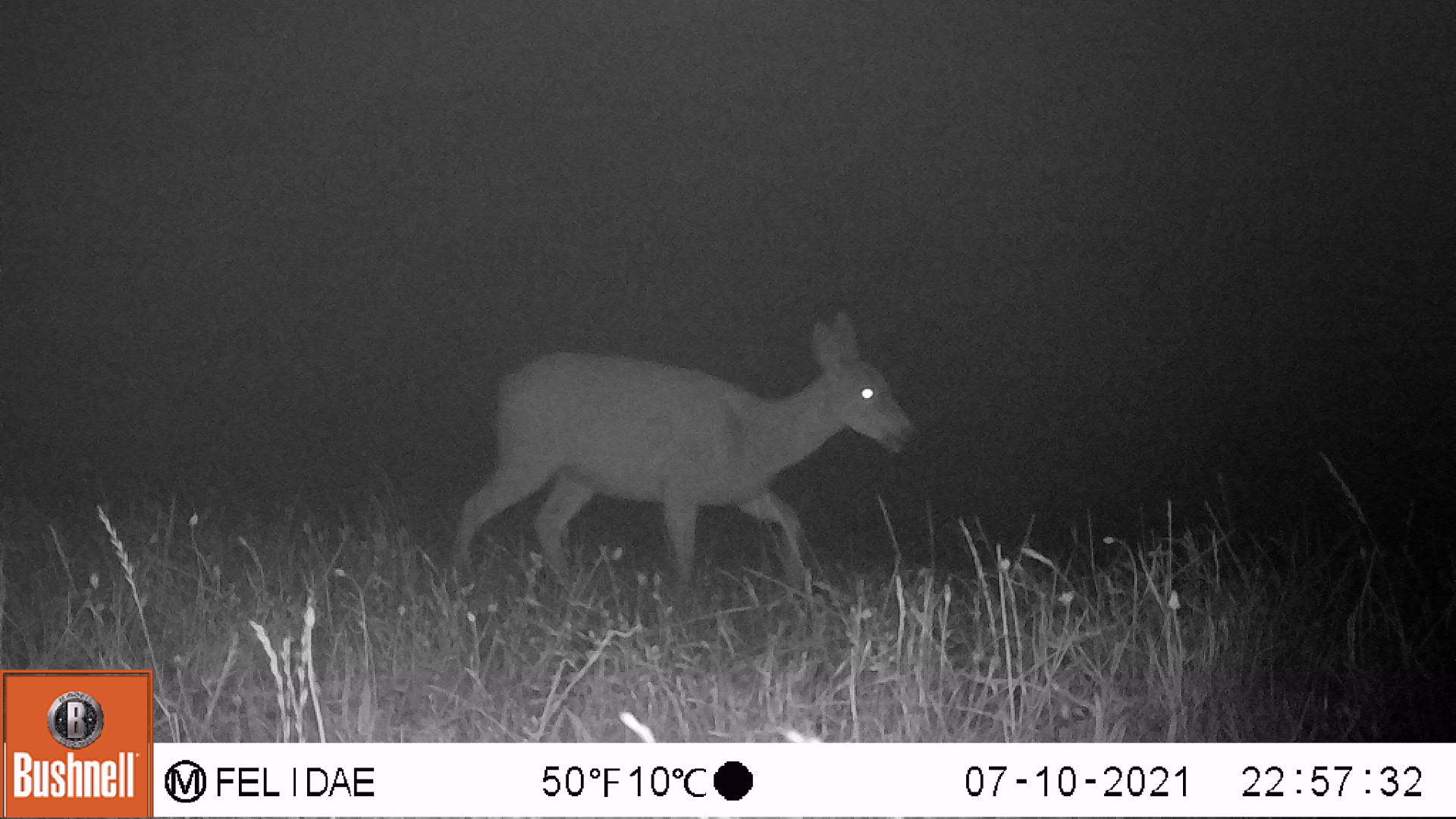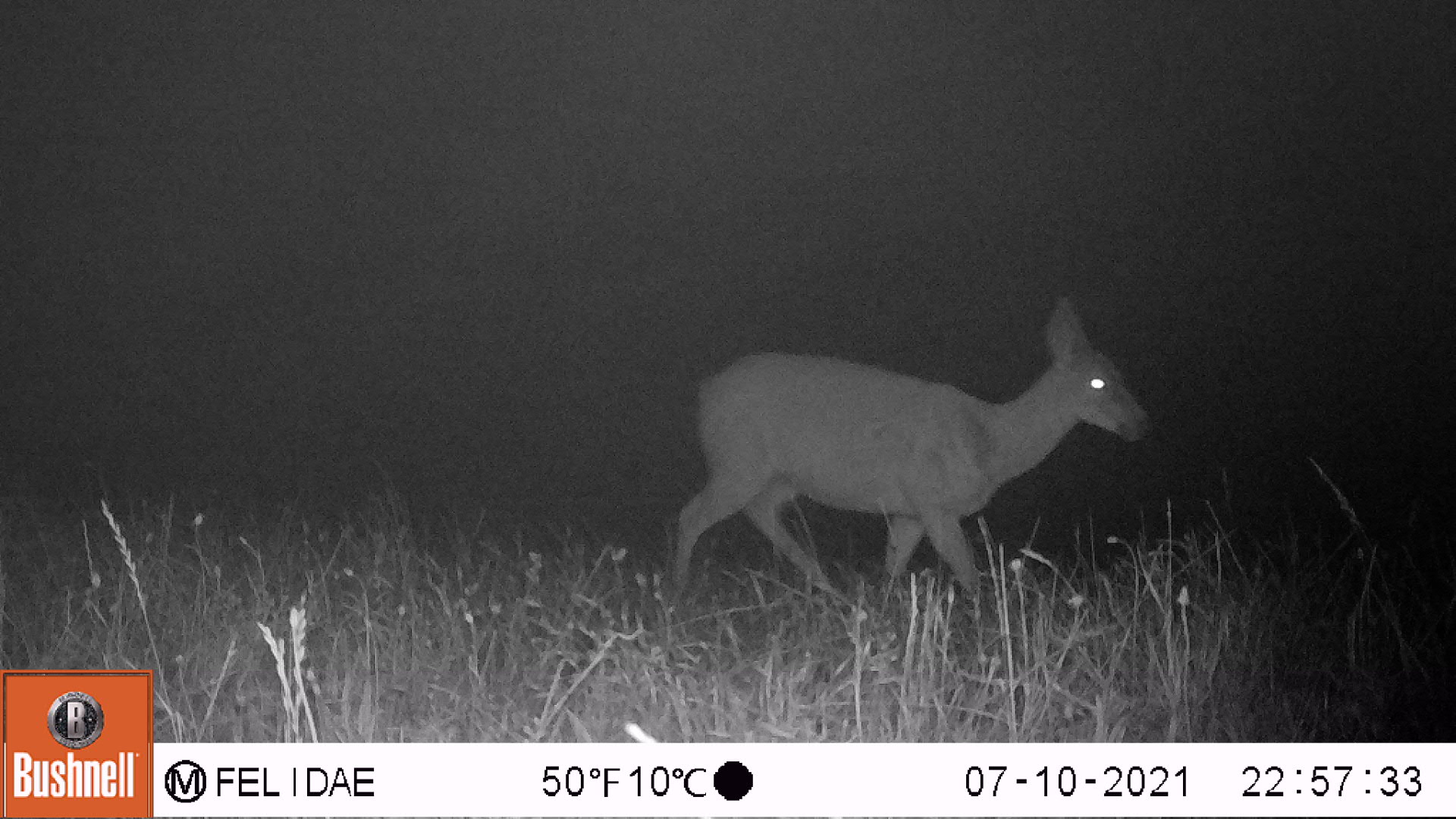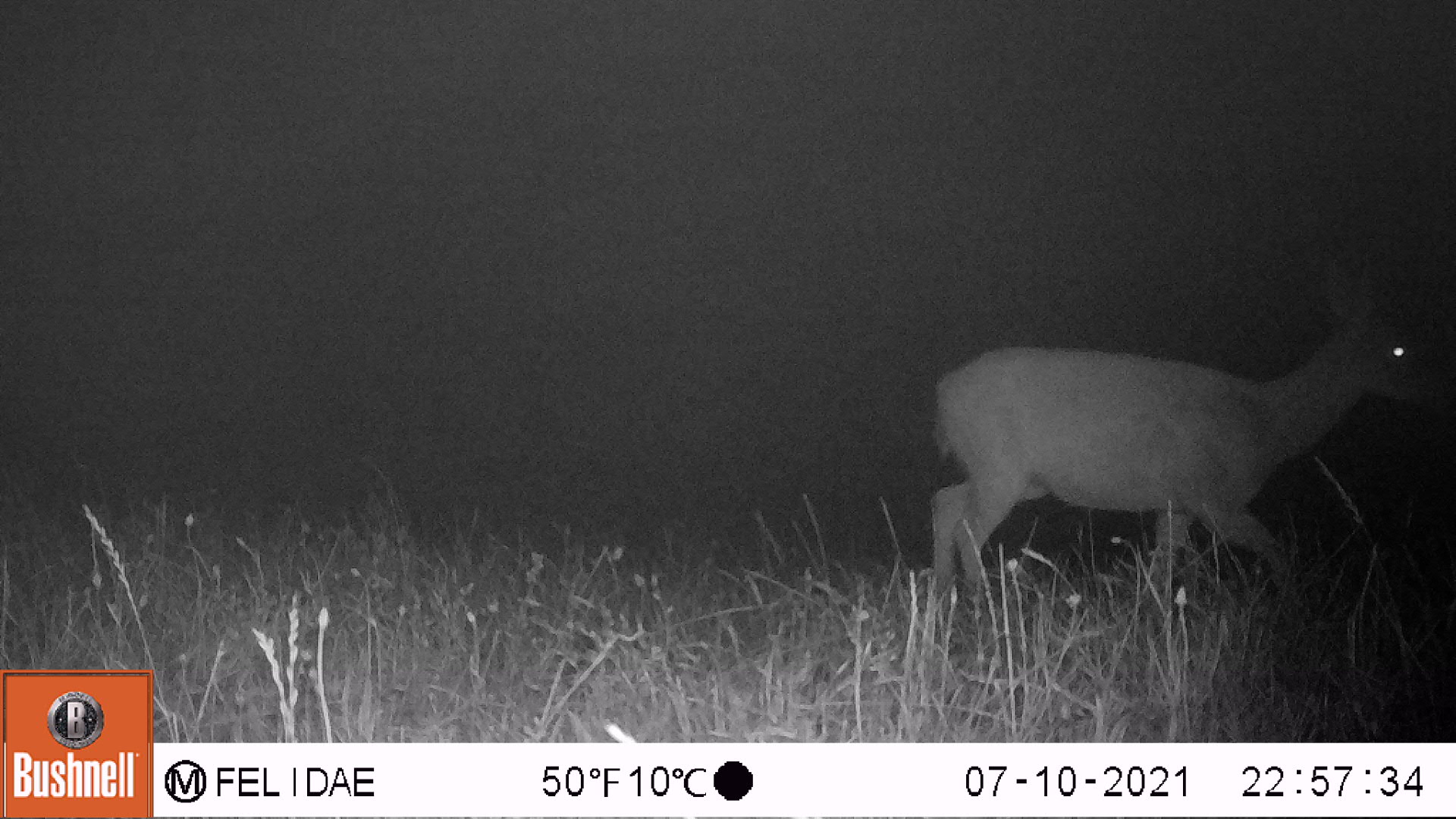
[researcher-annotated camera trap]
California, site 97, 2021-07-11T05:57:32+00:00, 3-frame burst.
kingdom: Animalia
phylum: Chordata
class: Mammalia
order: Artiodactyla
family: Cervidae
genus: Odocoileus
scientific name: Odocoileus hemionus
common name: mule deer